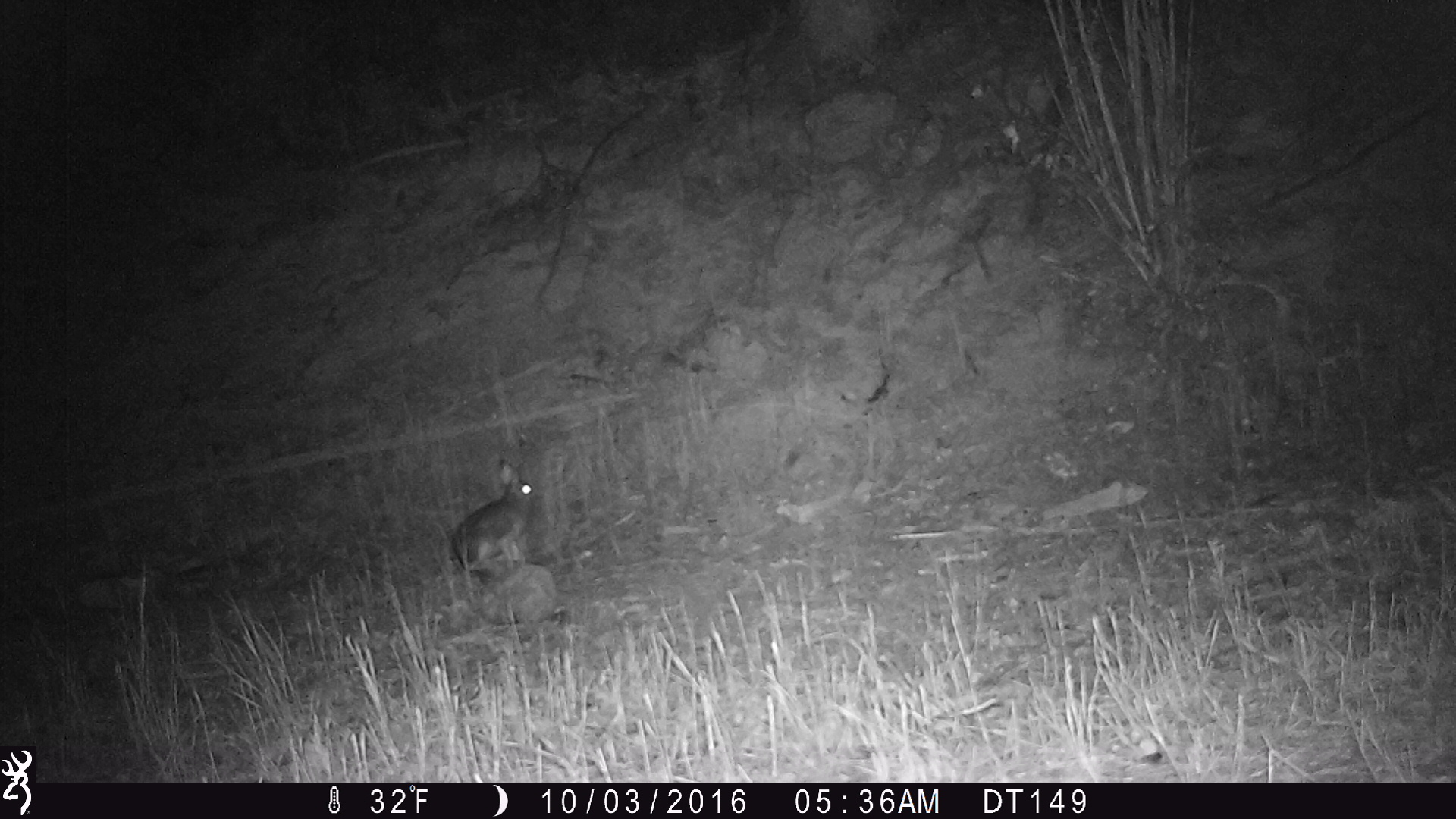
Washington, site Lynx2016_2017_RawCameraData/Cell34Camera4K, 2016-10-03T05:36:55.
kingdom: Animalia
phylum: Chordata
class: Mammalia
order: Lagomorpha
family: Leporidae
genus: Lepus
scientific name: Lepus americanus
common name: snowshoe hare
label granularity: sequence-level